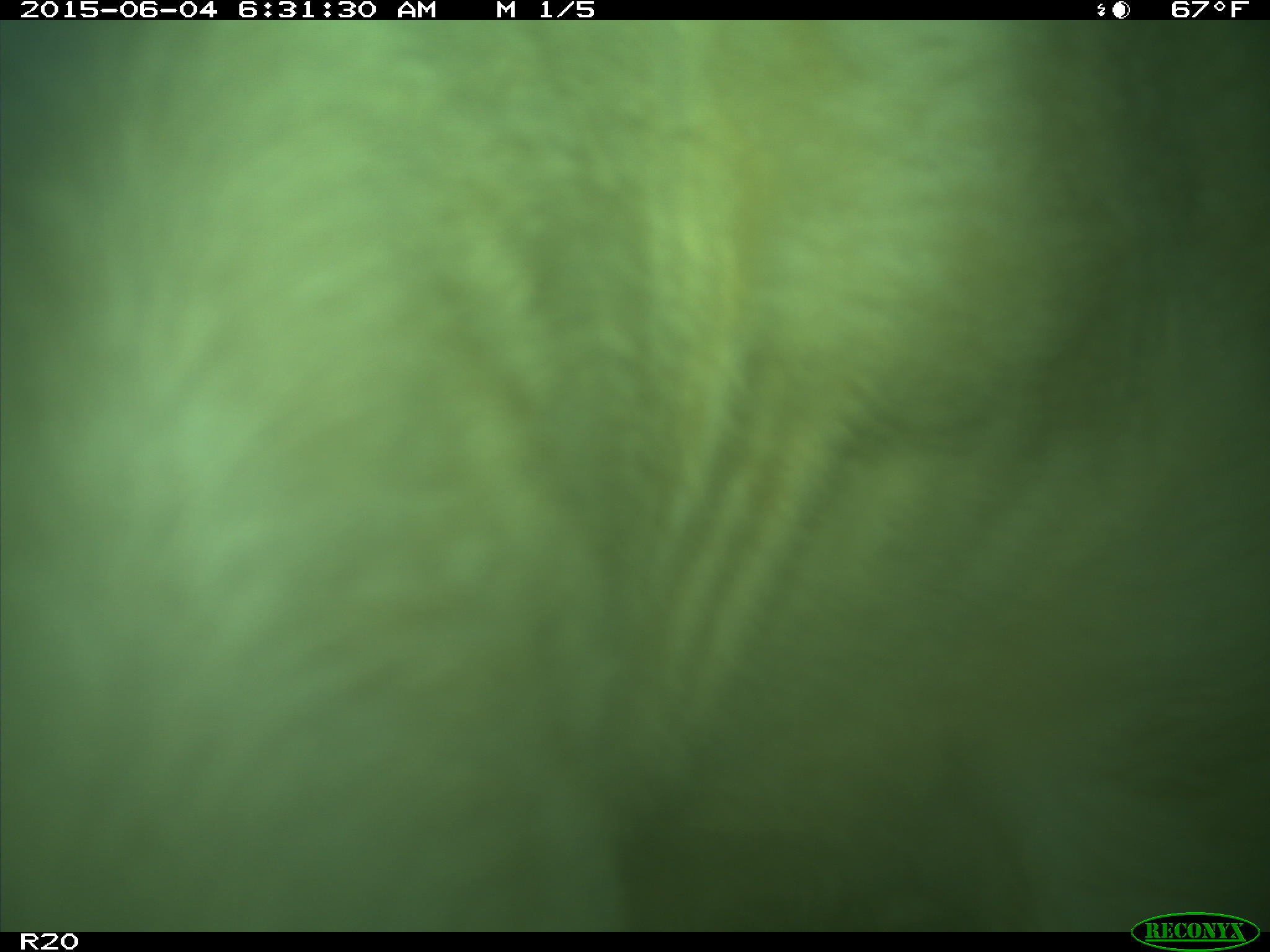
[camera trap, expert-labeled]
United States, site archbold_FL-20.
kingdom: Animalia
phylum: Chordata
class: Mammalia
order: Artiodactyla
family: Bovidae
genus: Bos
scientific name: Bos taurus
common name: domestic cow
Bos taurus (domestic cow).